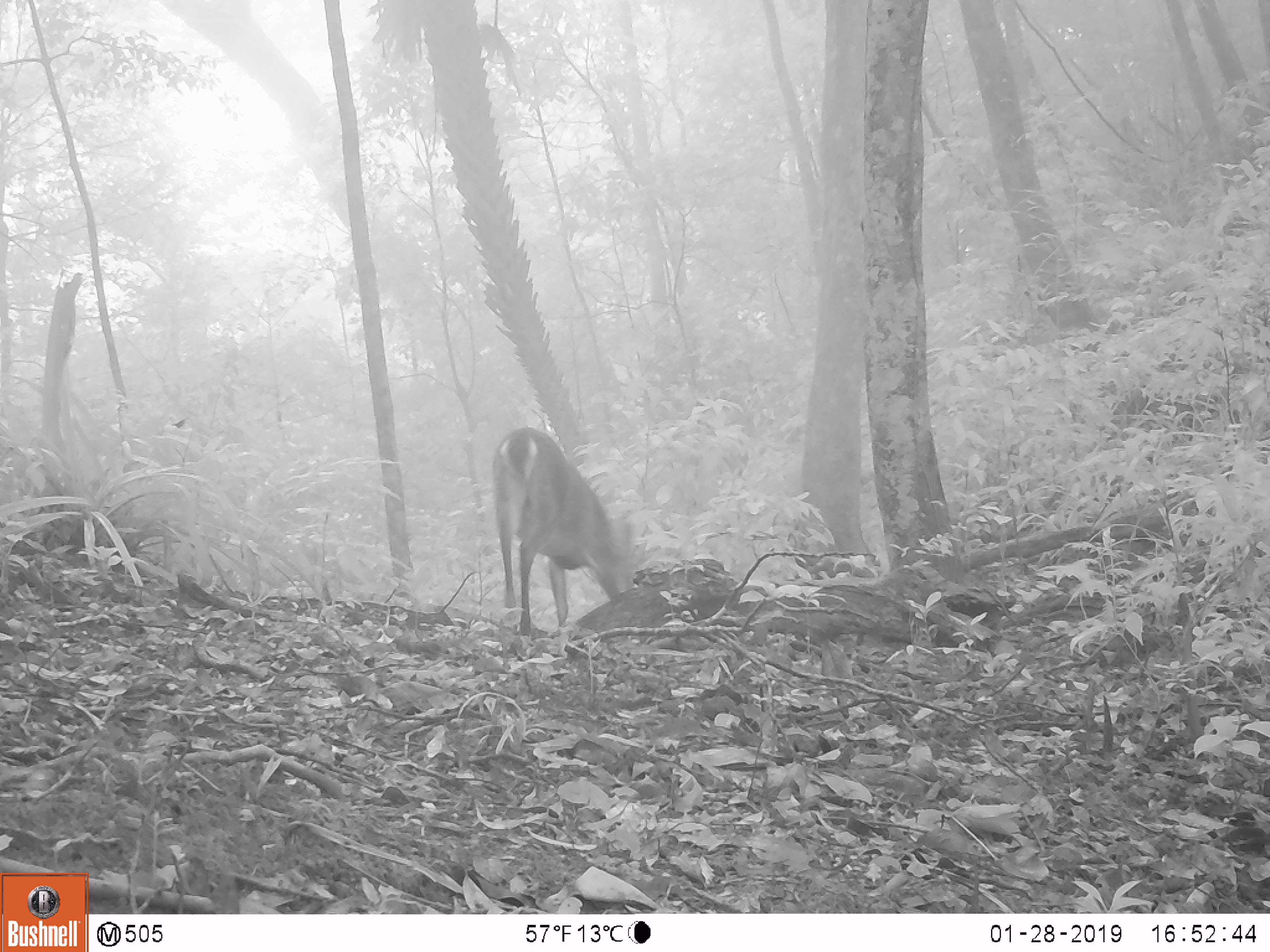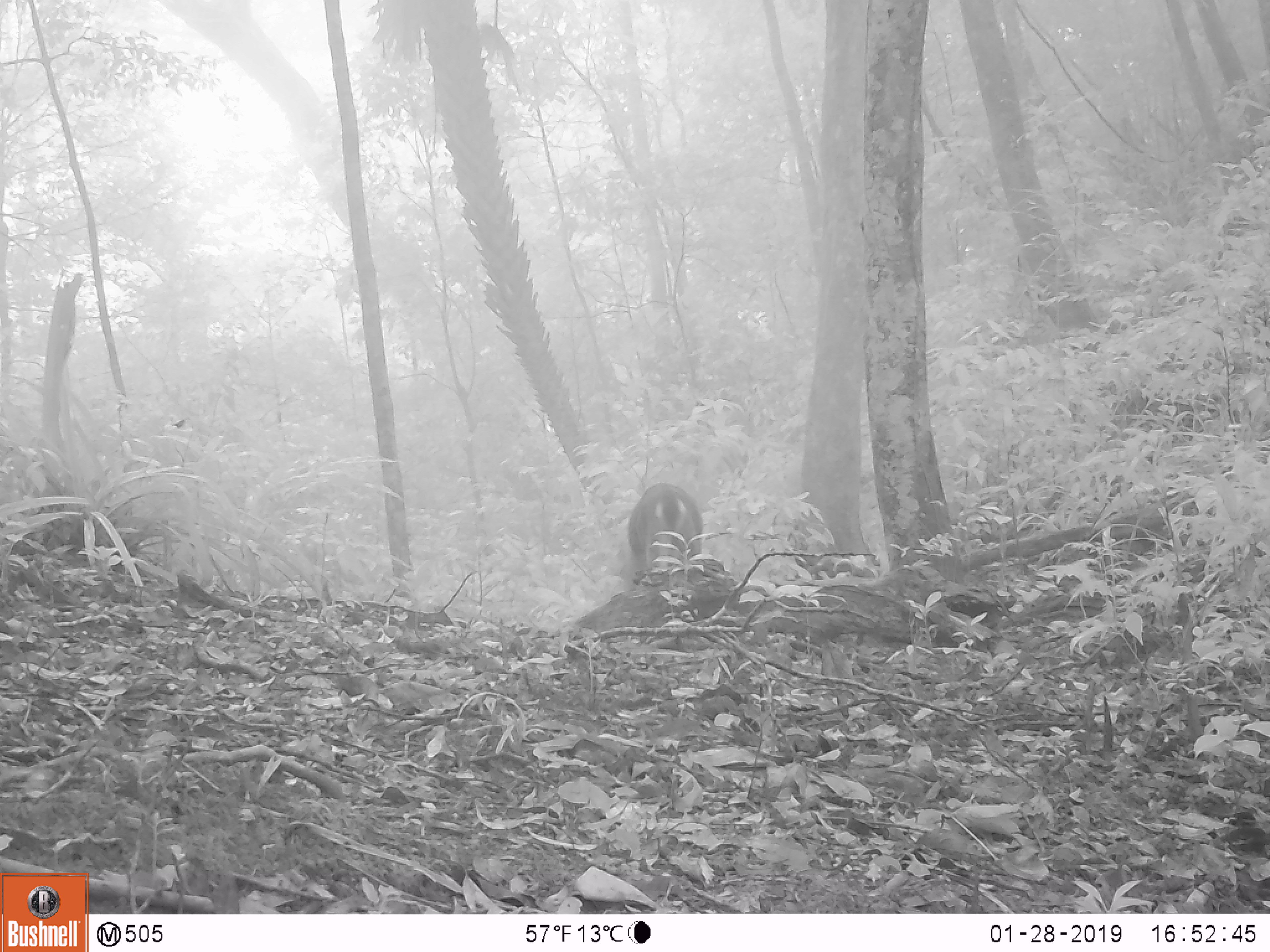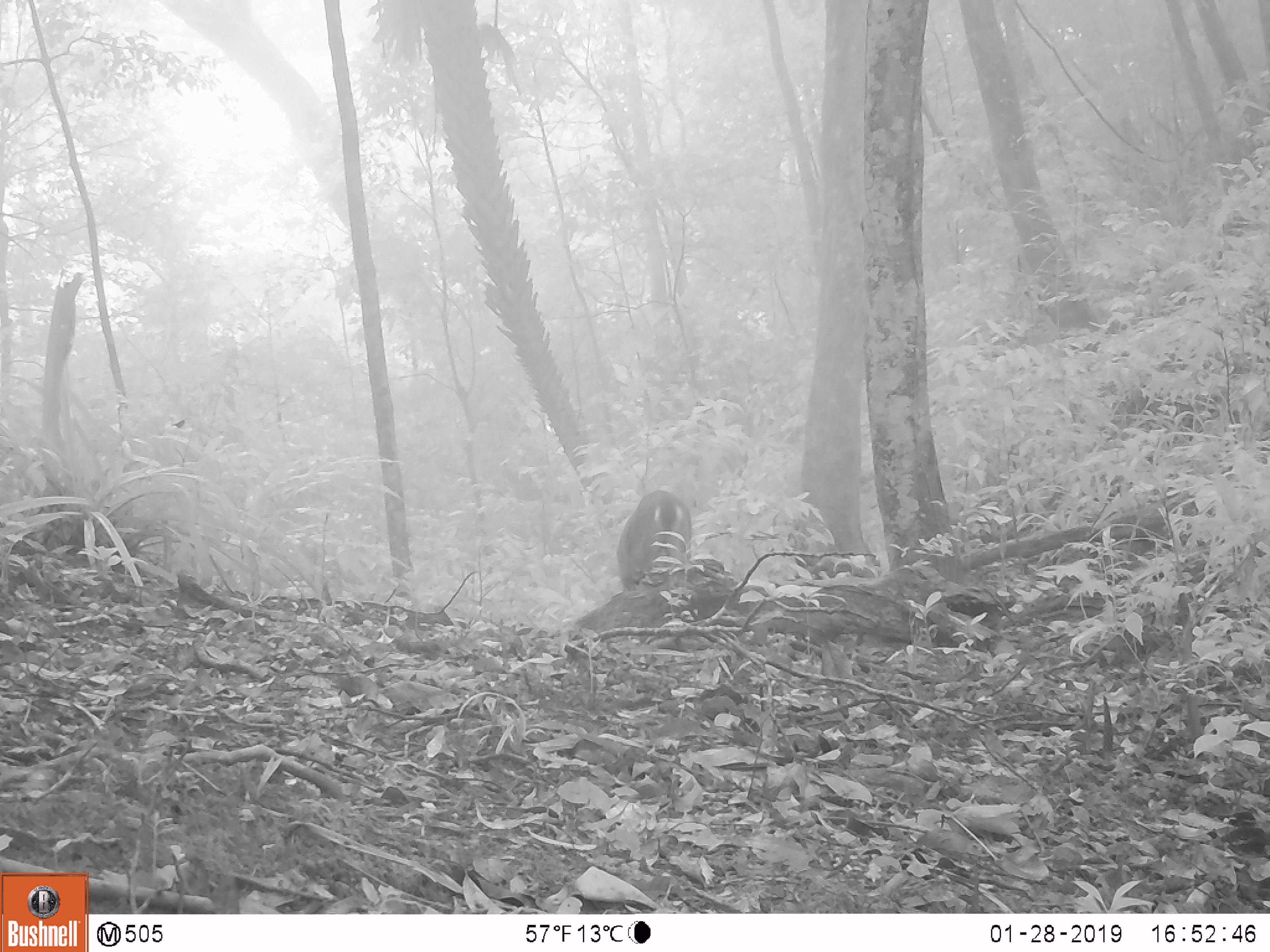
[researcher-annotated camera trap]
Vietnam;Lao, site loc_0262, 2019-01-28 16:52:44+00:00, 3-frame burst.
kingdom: Animalia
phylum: Chordata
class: Mammalia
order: Artiodactyla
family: Cervidae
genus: Muntiacus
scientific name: Muntiacus vuquangensis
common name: large-antlered muntjac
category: large antlered muntjac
Large antlered muntjac (large-antlered muntjac) (Muntiacus vuquangensis). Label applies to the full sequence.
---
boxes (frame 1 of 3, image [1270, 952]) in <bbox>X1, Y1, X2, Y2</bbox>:
large antlered muntjac: <bbox>492, 426, 661, 635</bbox>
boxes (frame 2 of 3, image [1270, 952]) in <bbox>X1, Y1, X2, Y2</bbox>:
large antlered muntjac: <bbox>620, 482, 703, 585</bbox>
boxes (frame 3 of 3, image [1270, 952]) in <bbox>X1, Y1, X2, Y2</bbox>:
large antlered muntjac: <bbox>616, 490, 692, 592</bbox>